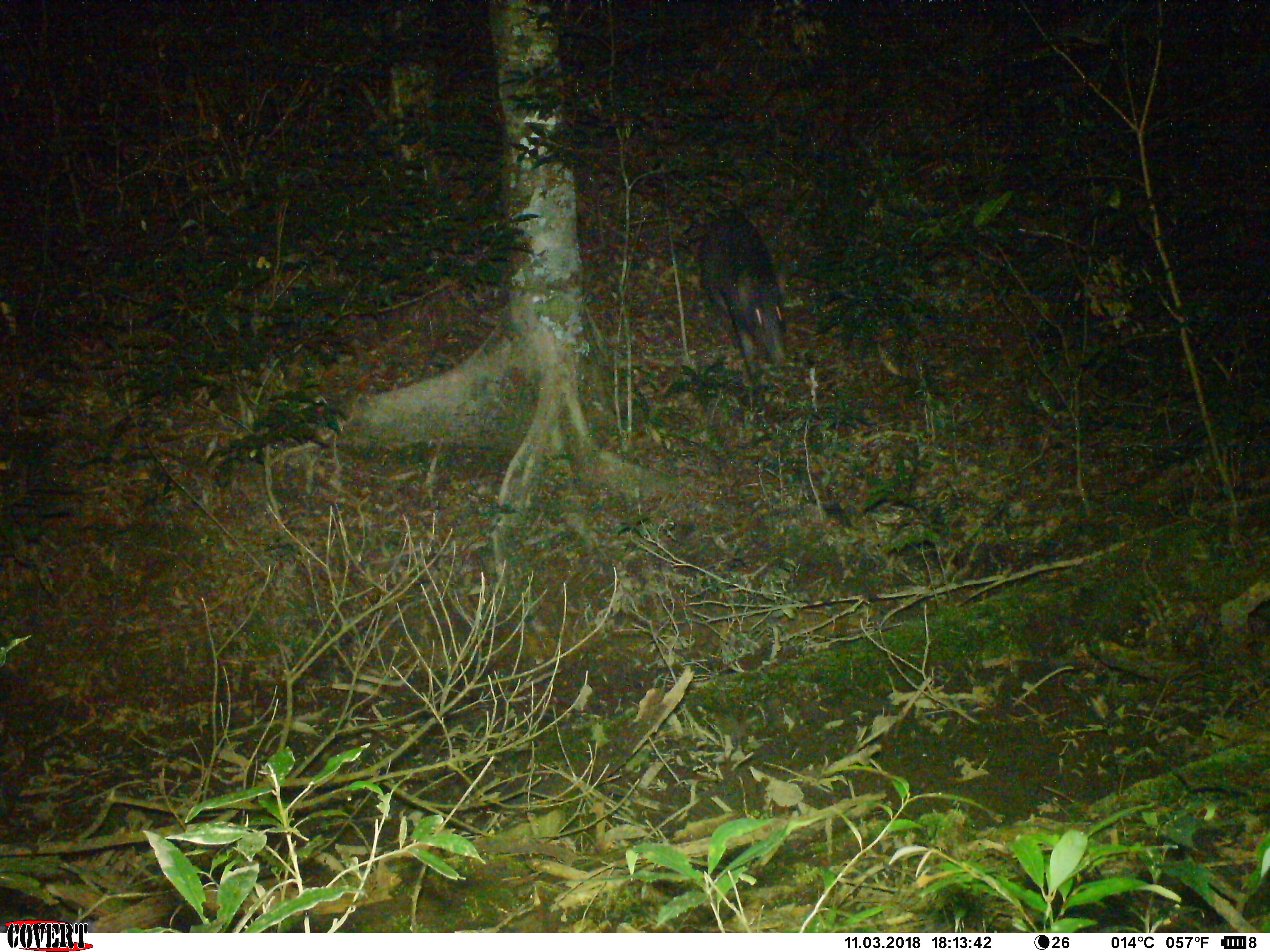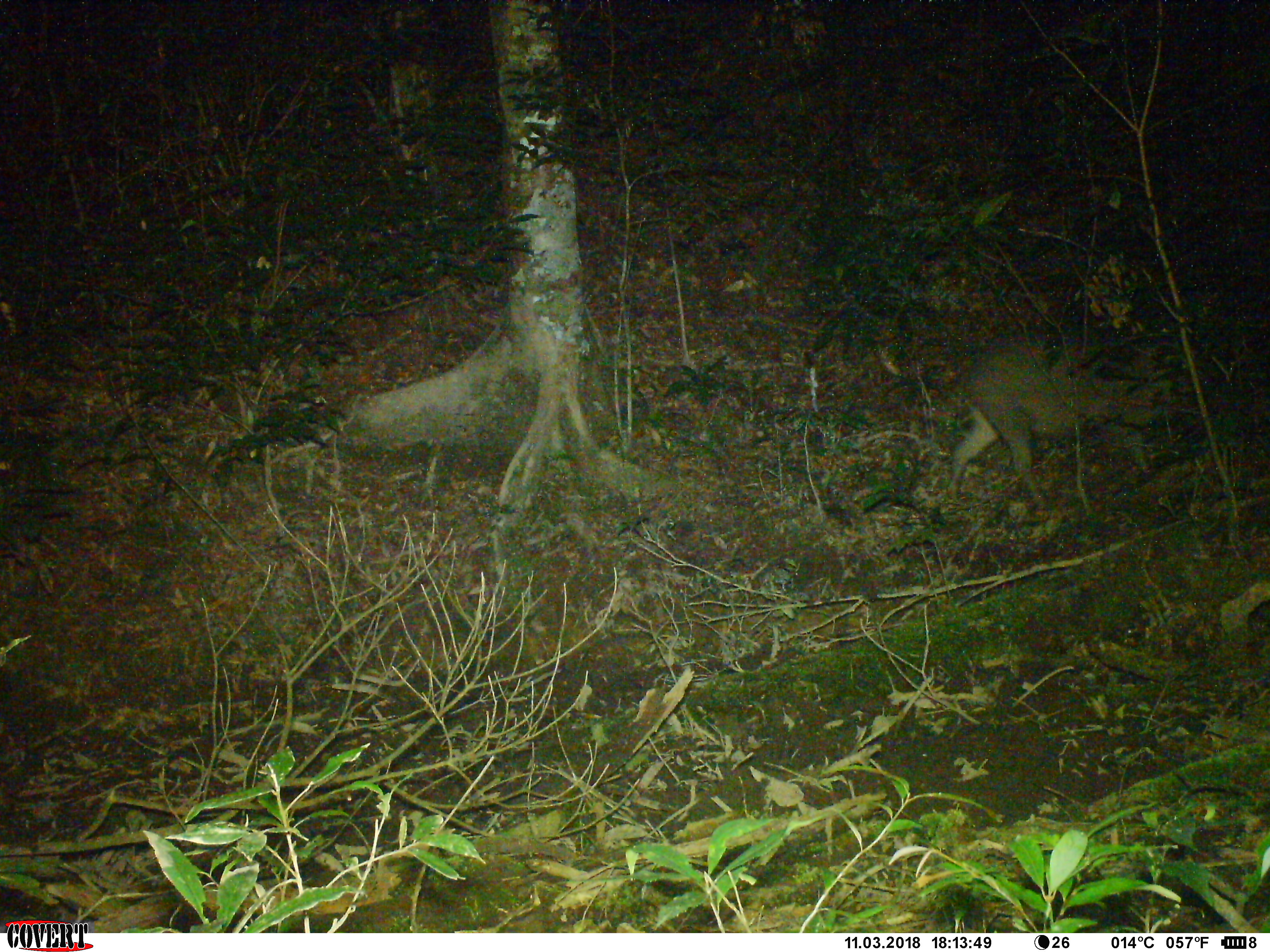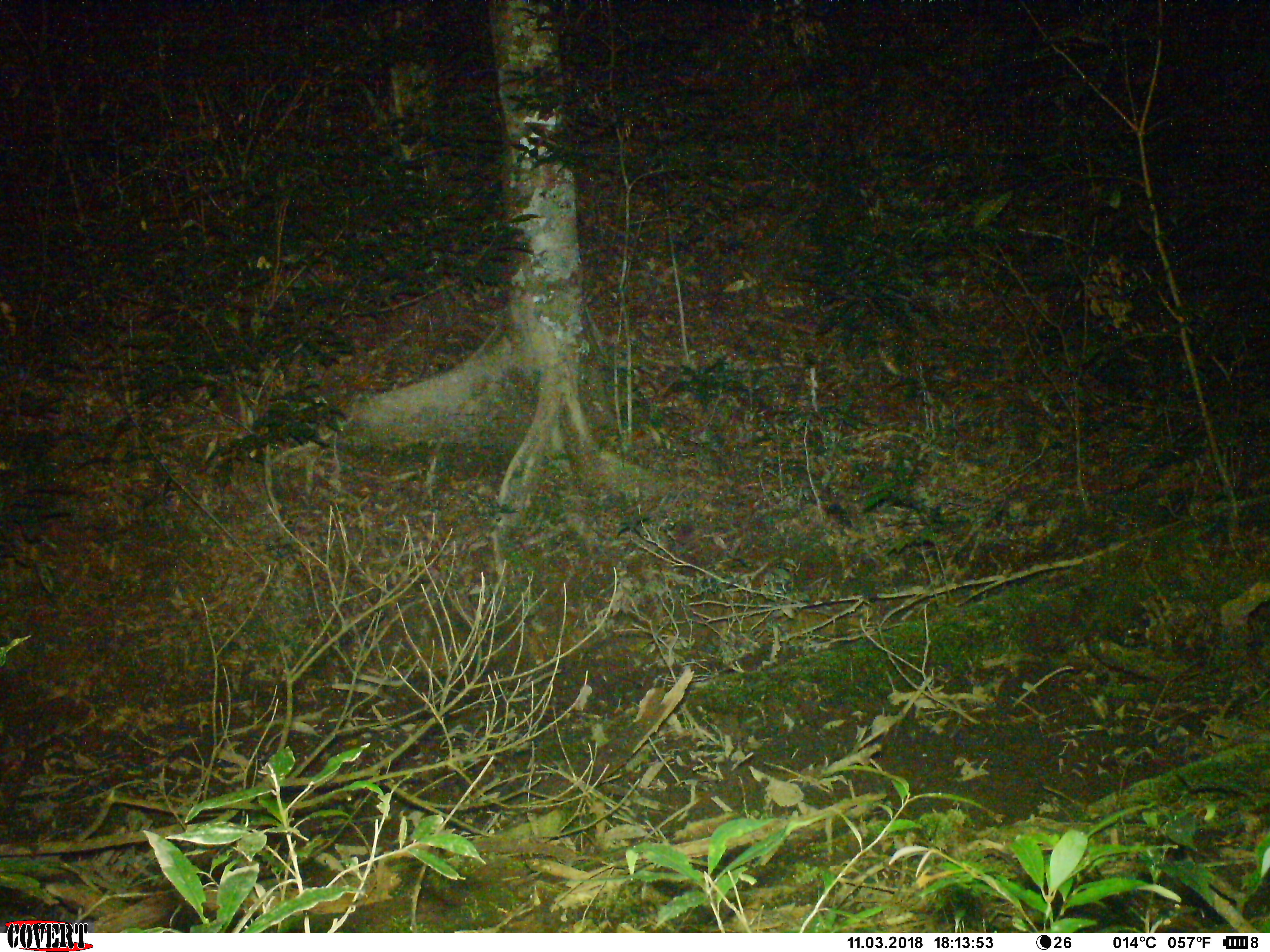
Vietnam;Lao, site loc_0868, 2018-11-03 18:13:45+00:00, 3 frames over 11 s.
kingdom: Animalia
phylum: Chordata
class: Mammalia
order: Artiodactyla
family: Suidae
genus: Sus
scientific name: Sus scrofa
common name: eurasian wild pig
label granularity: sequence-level